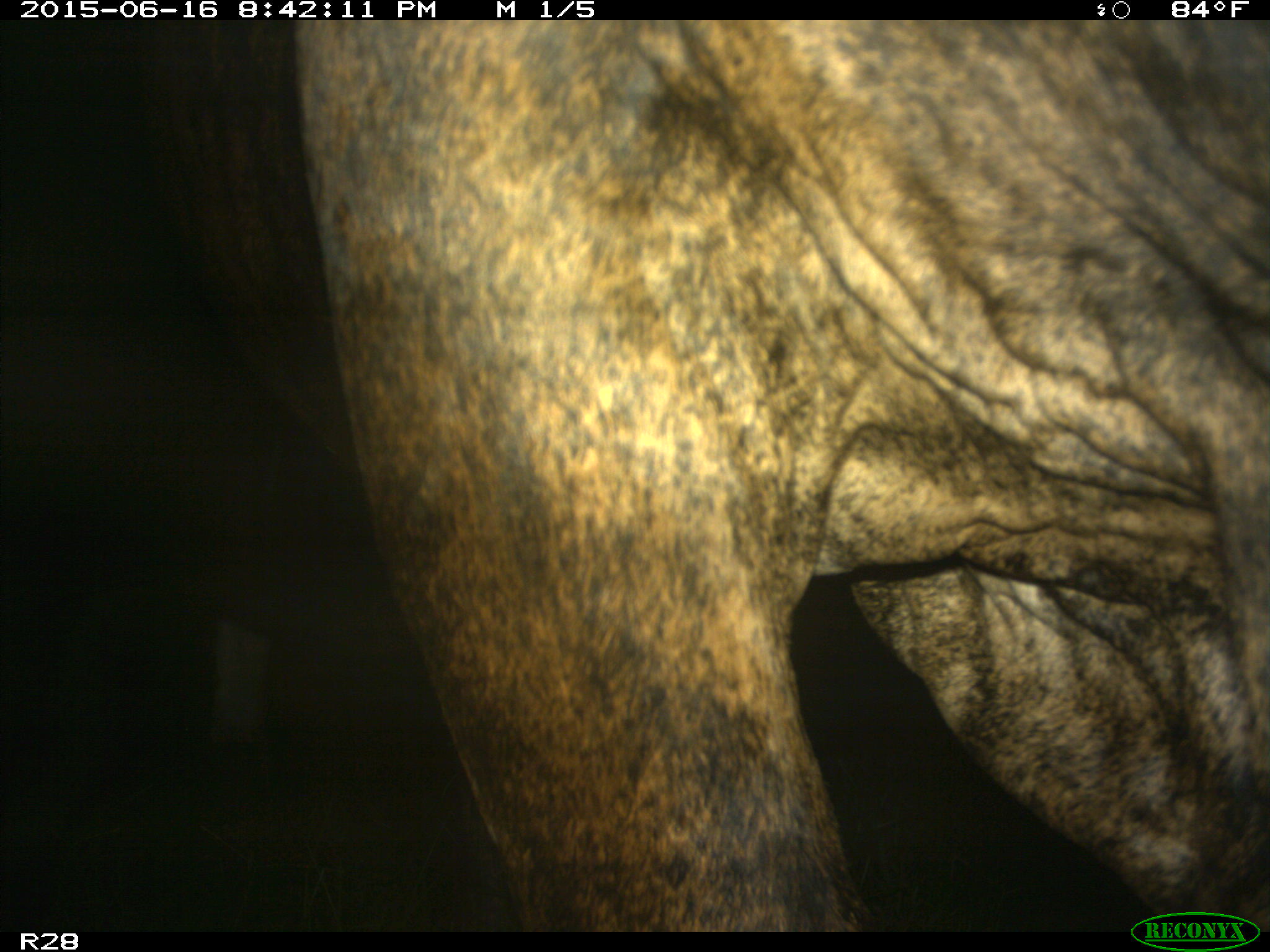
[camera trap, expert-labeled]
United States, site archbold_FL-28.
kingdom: Animalia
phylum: Chordata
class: Mammalia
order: Artiodactyla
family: Bovidae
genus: Bos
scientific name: Bos taurus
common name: domestic cow